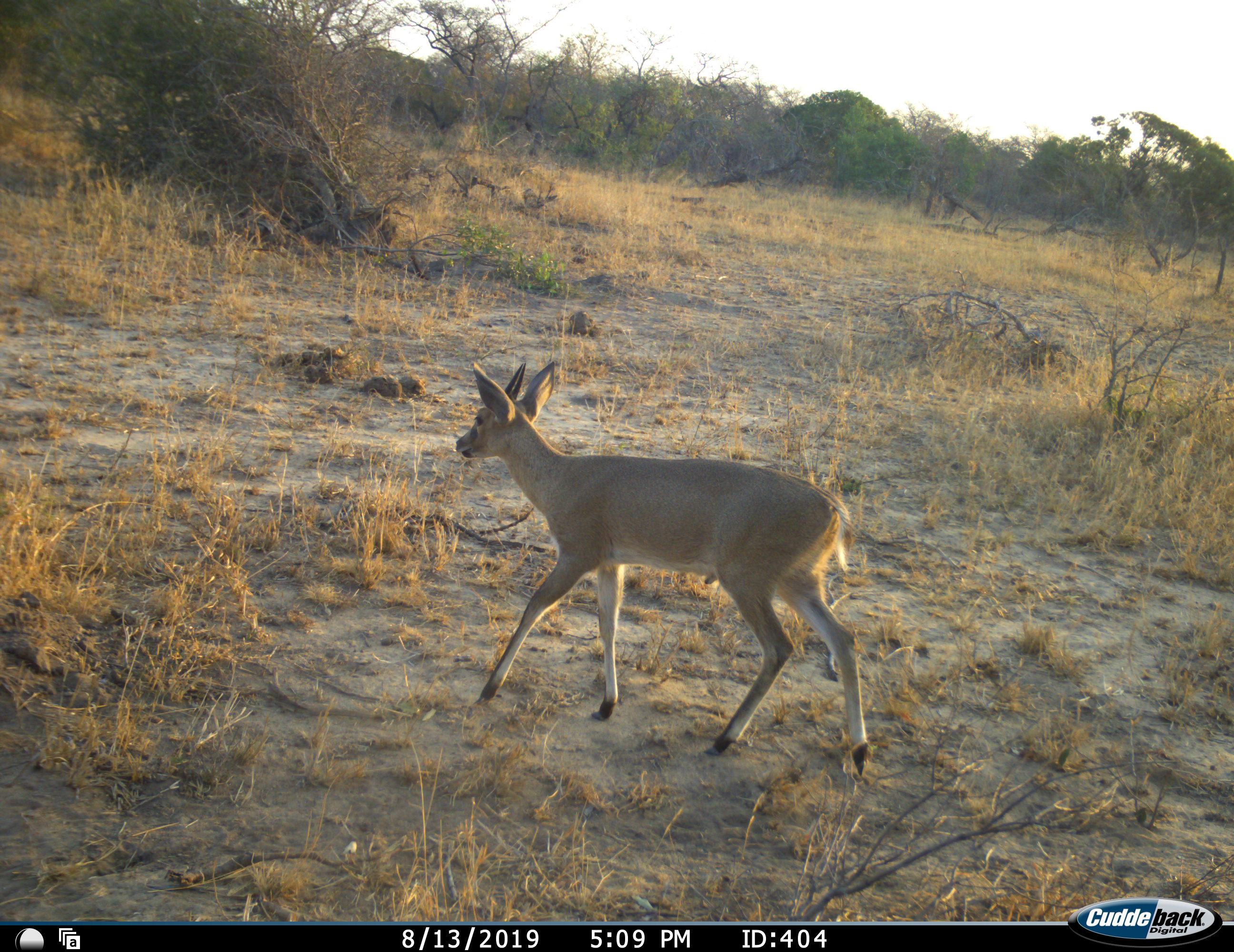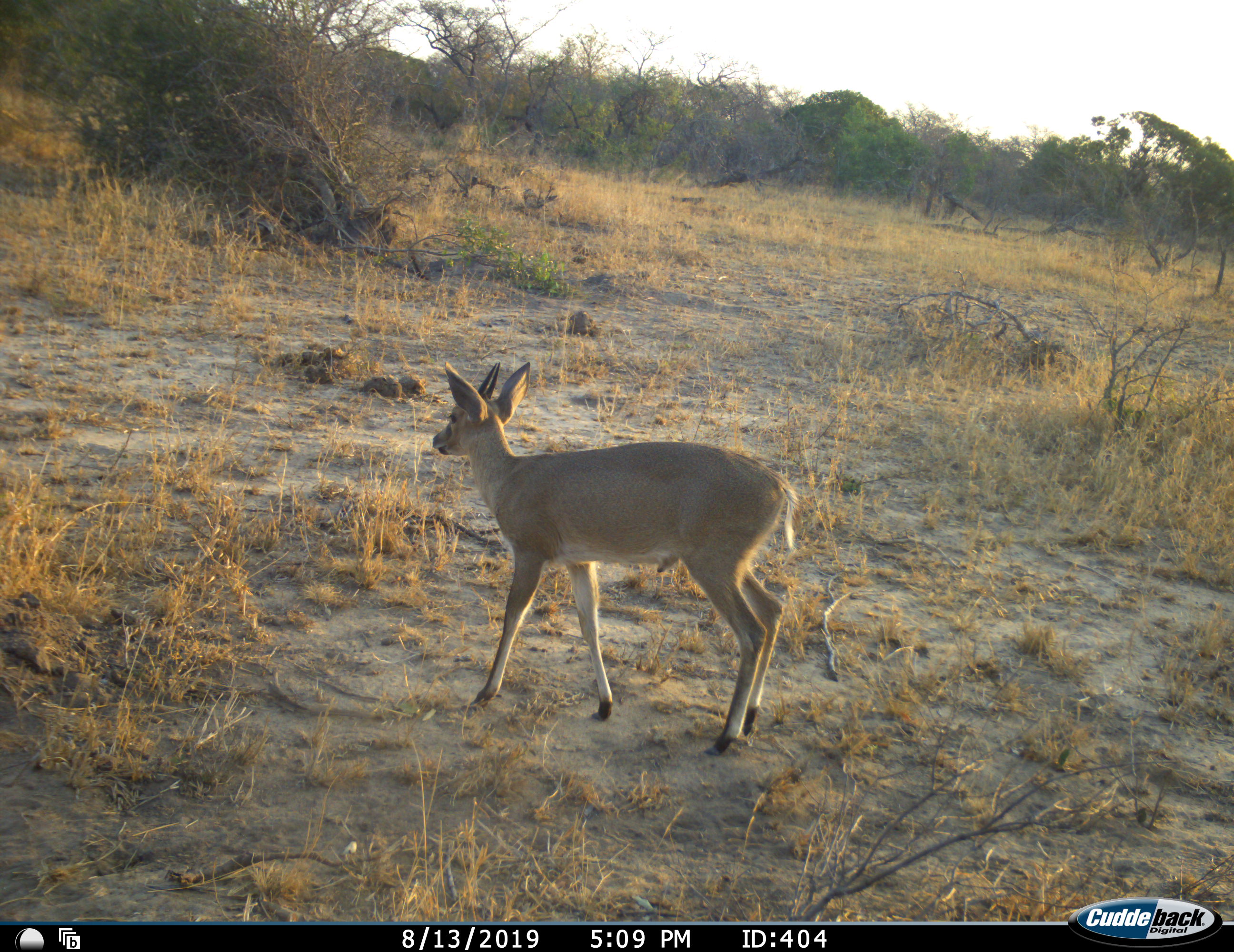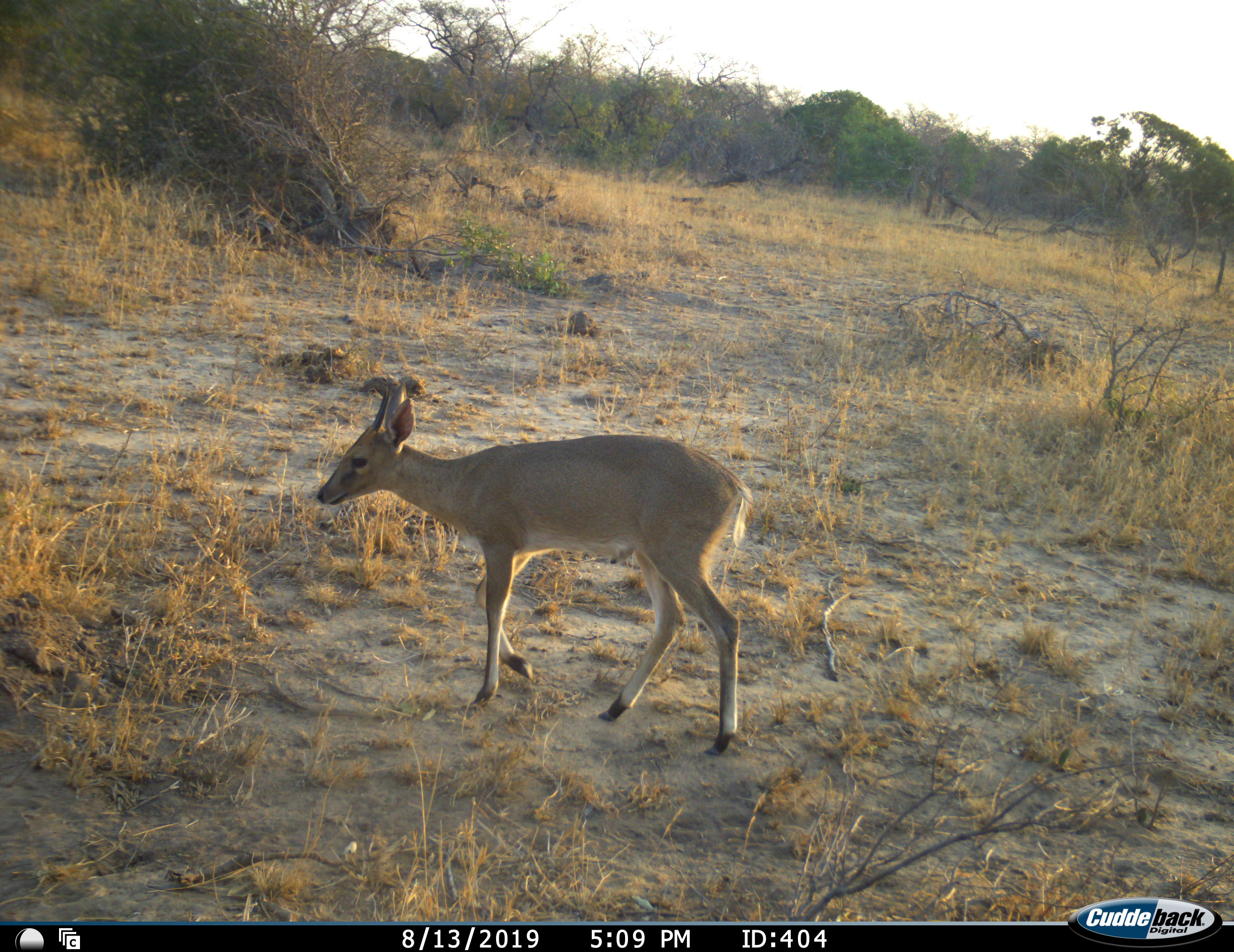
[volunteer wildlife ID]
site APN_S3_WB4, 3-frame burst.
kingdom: Animalia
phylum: Chordata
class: Mammalia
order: Artiodactyla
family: Bovidae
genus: Sylvicapra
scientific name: Sylvicapra grimmia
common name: common duiker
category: duikercommongrey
Duikercommongrey (common duiker) (Sylvicapra grimmia), count 1. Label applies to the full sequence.